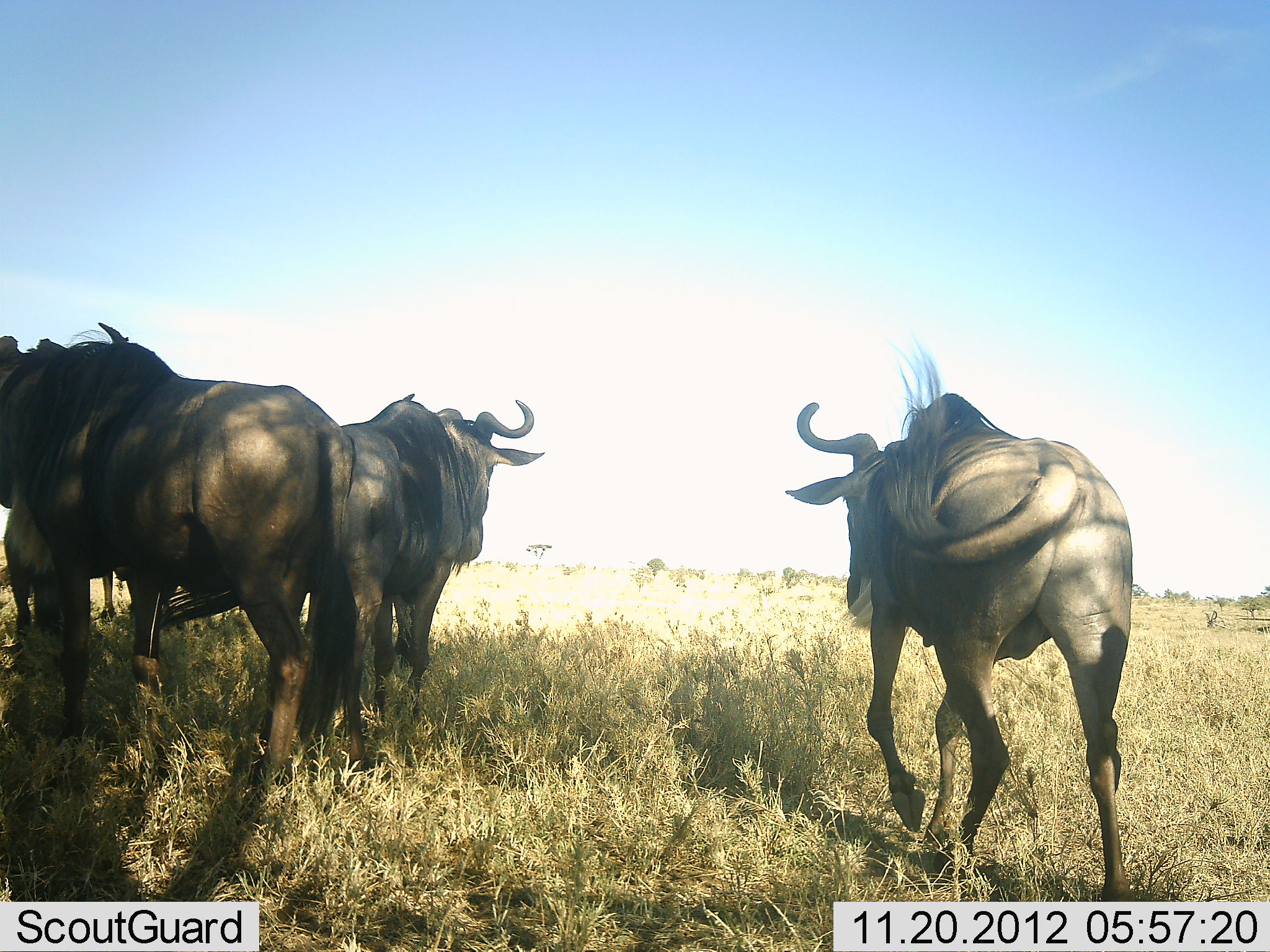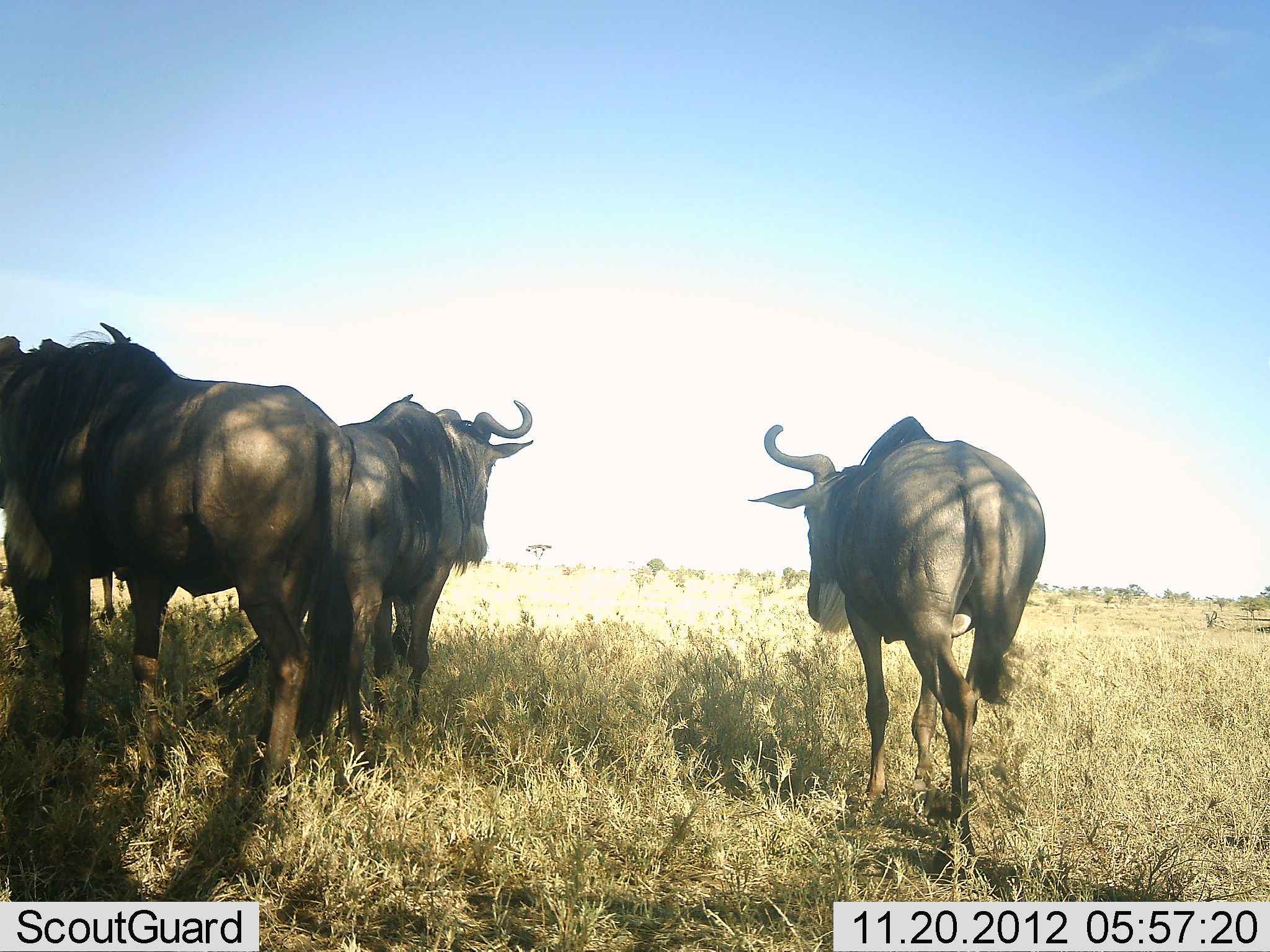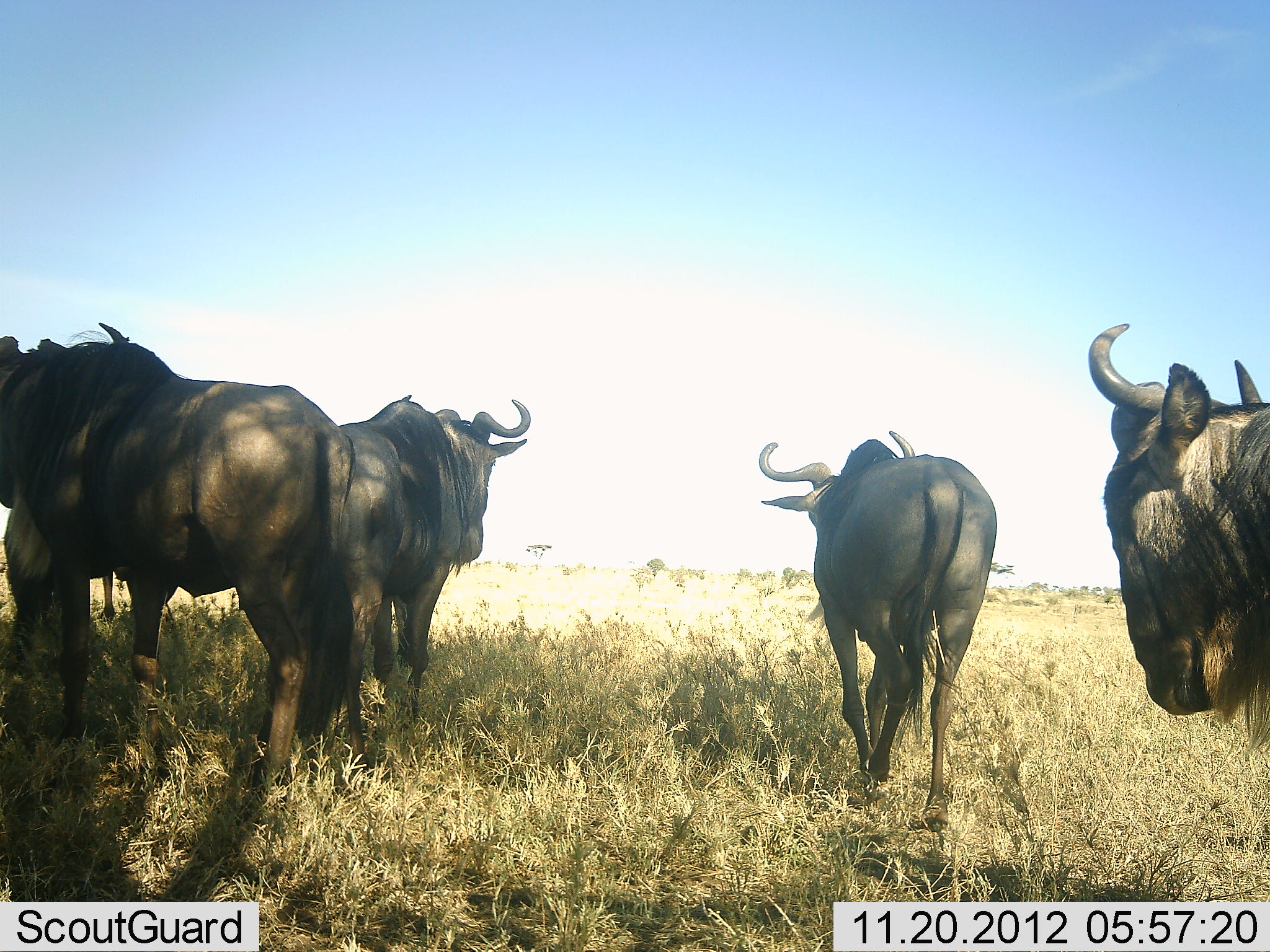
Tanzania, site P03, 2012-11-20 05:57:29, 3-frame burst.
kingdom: Animalia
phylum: Chordata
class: Mammalia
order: Artiodactyla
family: Bovidae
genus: Connochaetes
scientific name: Connochaetes taurinus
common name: blue wildebeest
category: wildebeest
Wildebeest (blue wildebeest) (Connochaetes taurinus), count 5. Behavior (volunteer vote fractions): standing 80%, resting 0%, moving 100%, interacting 0%. Young present (vote fraction): 0%. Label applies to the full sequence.